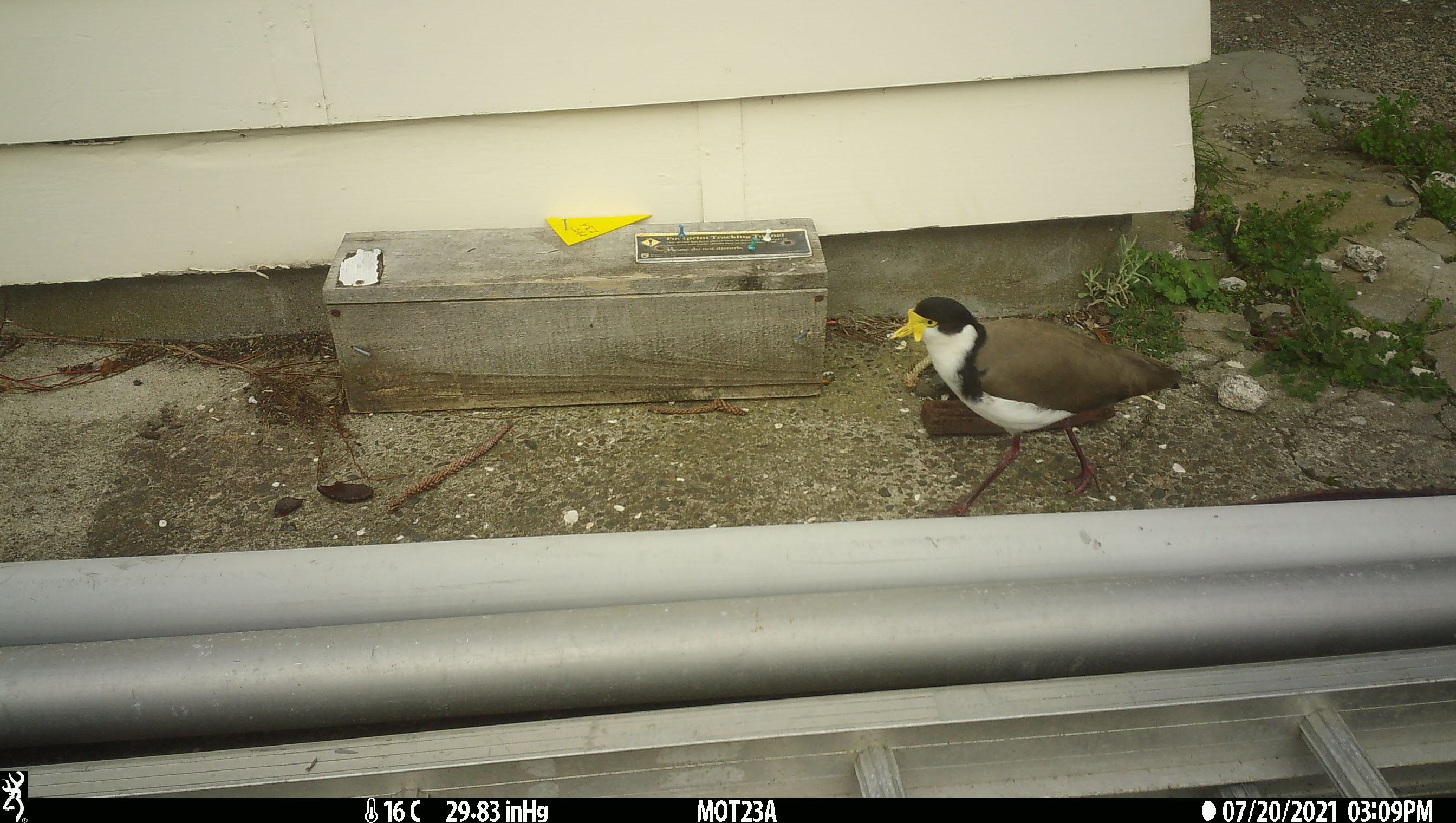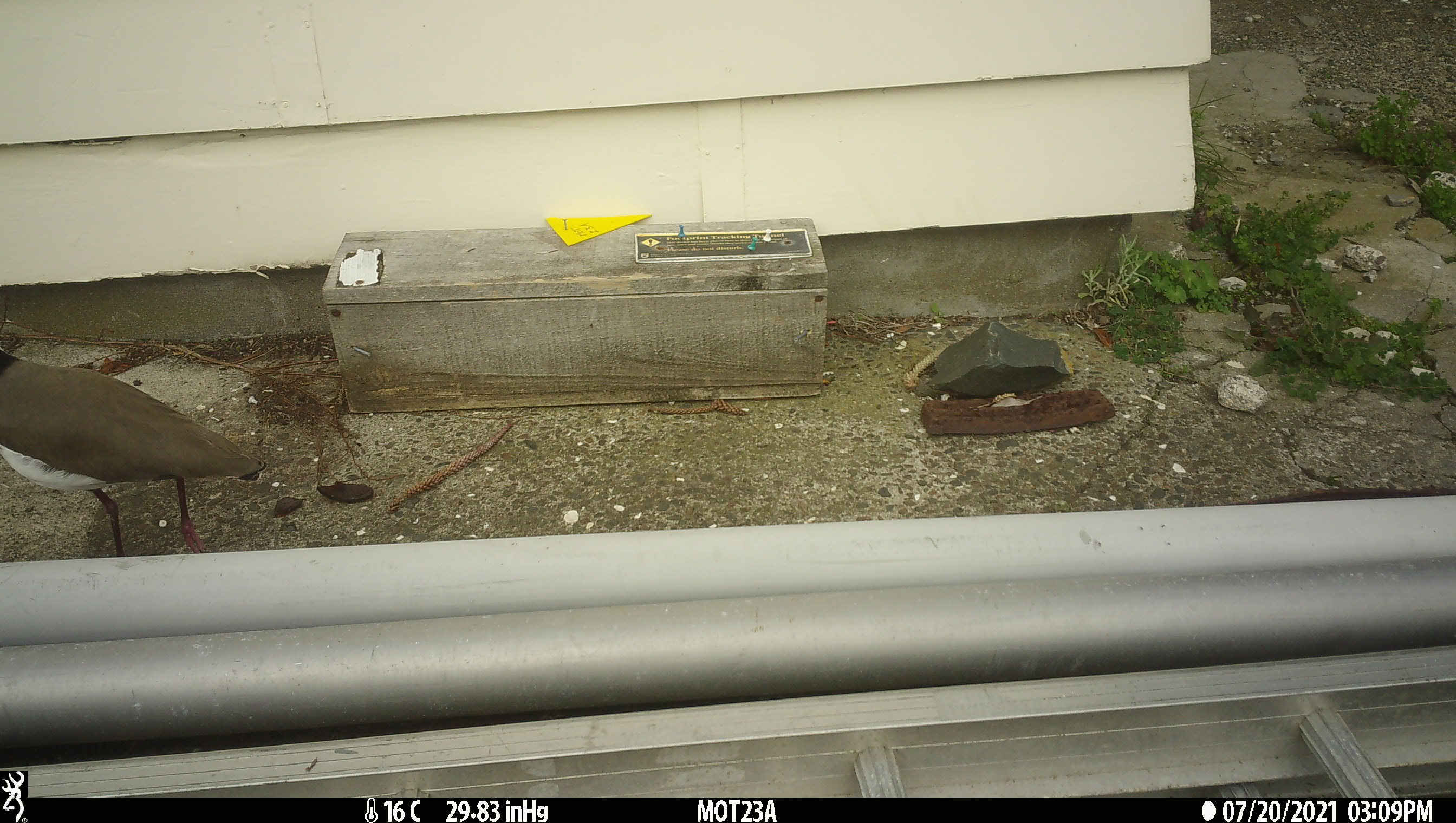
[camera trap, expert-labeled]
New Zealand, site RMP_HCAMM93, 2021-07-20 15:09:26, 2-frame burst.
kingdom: Animalia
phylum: Chordata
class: Aves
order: Charadriiformes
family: Charadriidae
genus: Vanellus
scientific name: Vanellus miles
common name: masked lapwing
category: spurwing plover